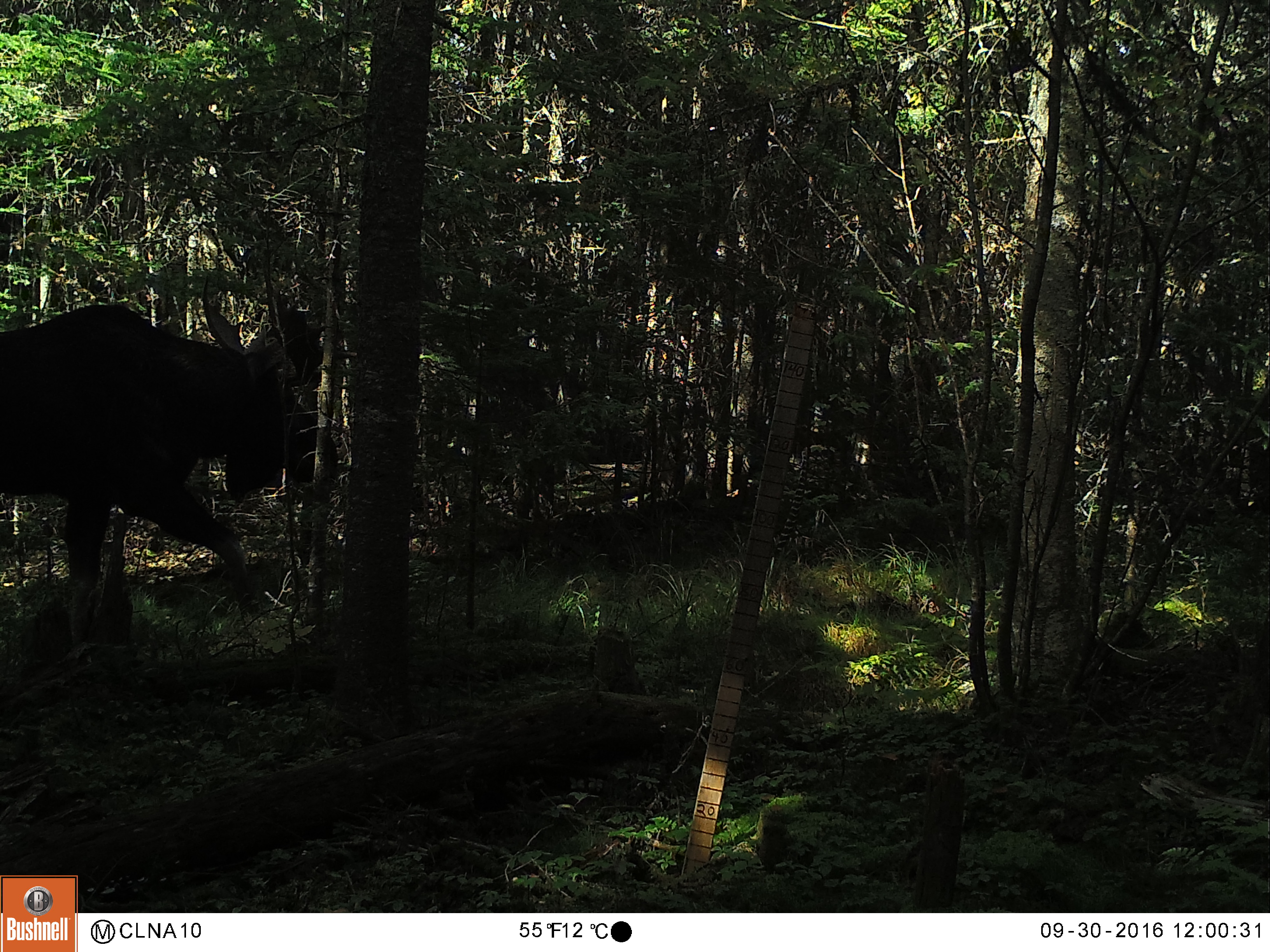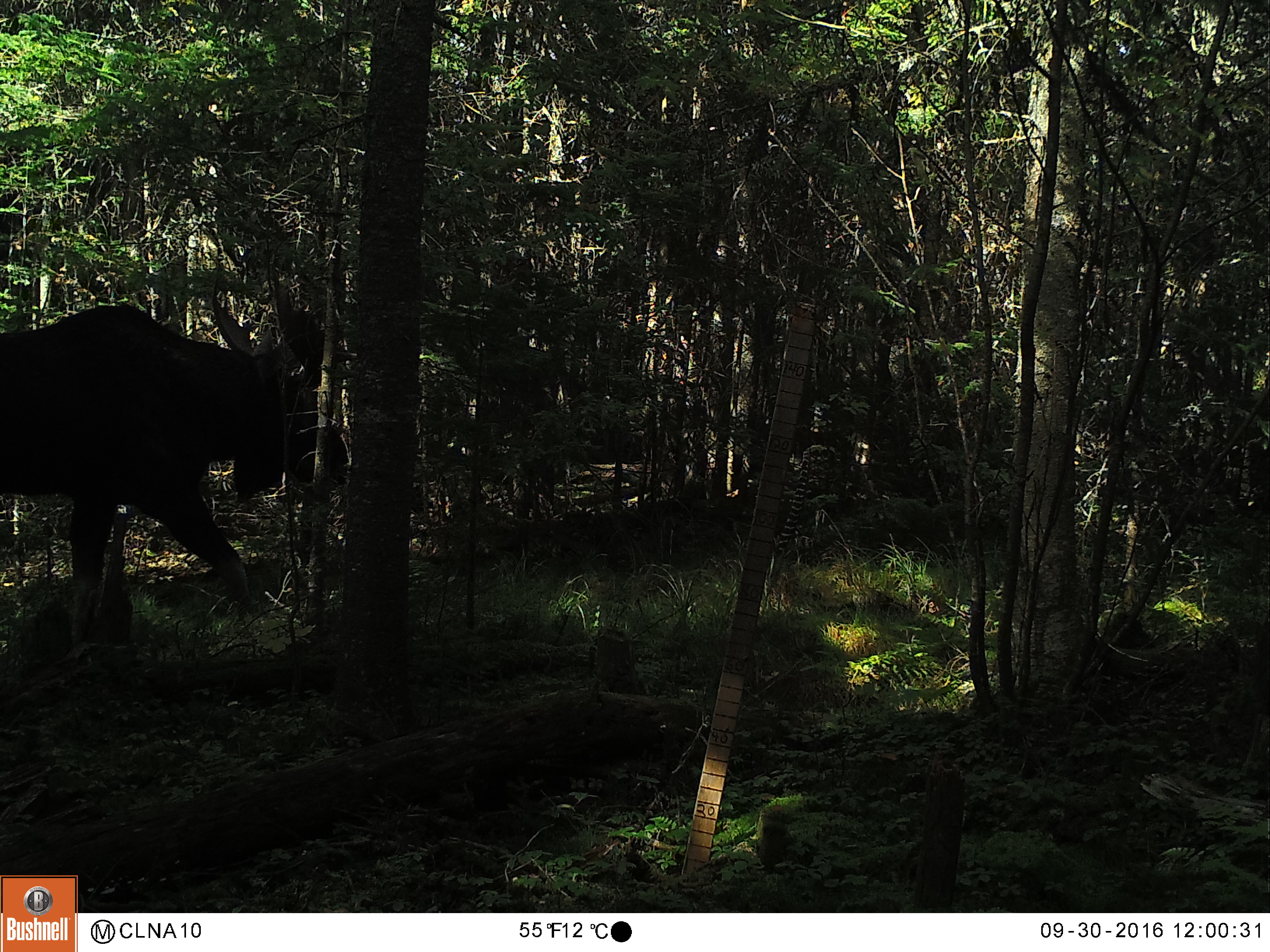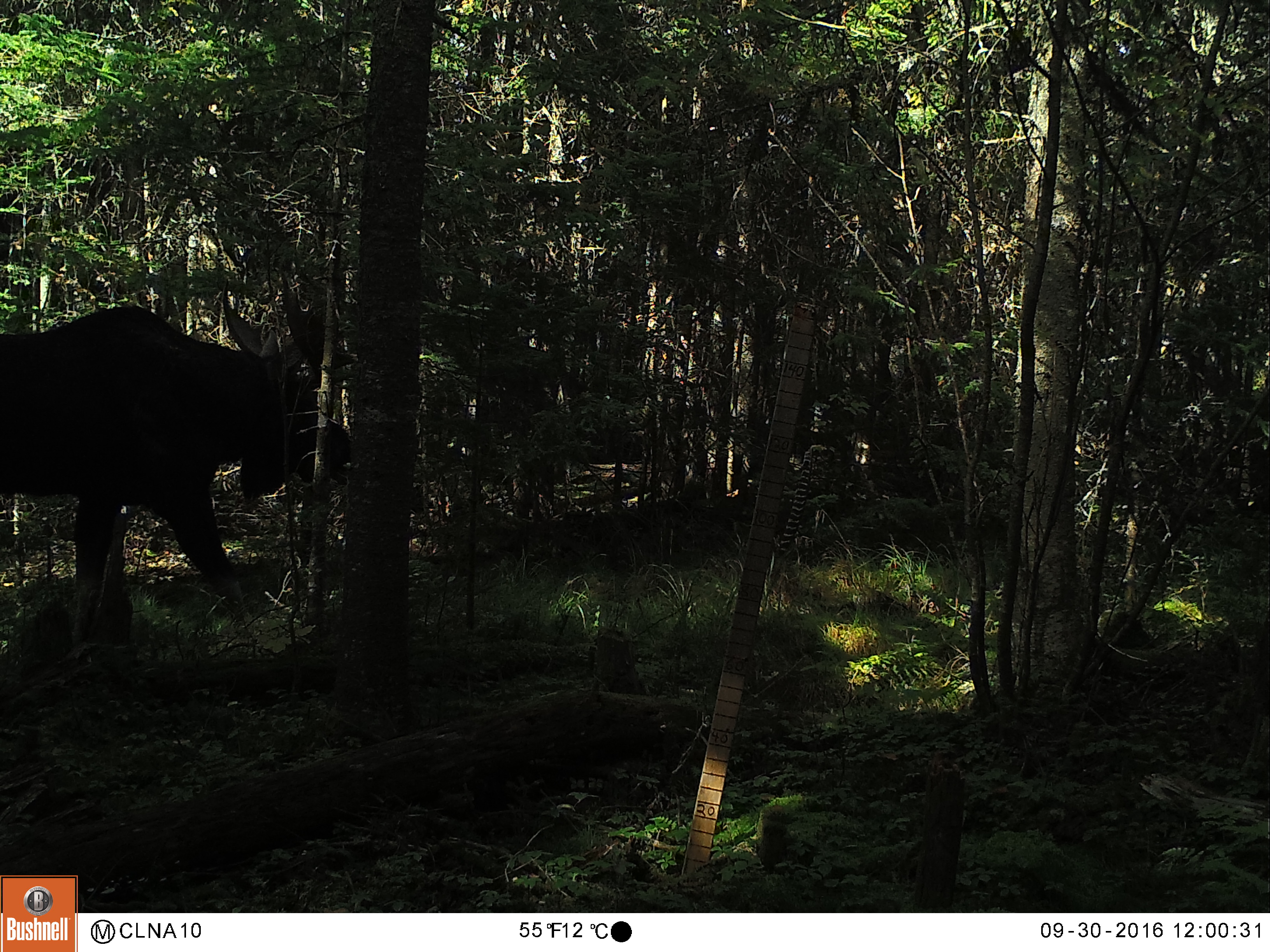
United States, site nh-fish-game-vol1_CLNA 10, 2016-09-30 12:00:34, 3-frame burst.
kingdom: Animalia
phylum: Chordata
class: Mammalia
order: Artiodactyla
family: Cervidae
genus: Alces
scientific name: Alces alces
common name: moose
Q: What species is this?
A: Moose (Alces alces).